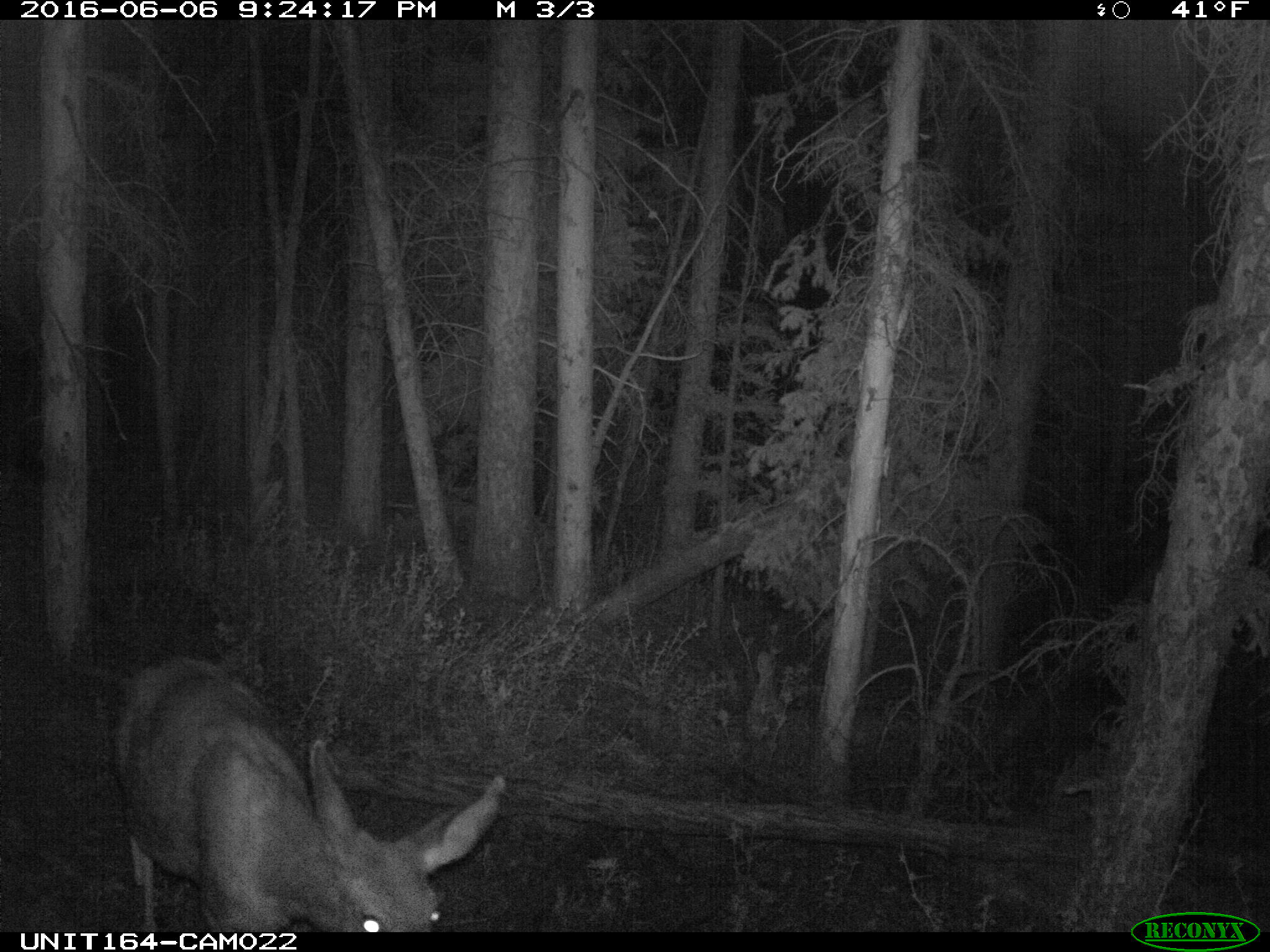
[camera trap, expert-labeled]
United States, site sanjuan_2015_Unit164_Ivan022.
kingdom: Animalia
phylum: Chordata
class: Mammalia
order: Artiodactyla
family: Cervidae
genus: Odocoileus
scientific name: Odocoileus hemionus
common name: mule deer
Odocoileus hemionus (mule deer).